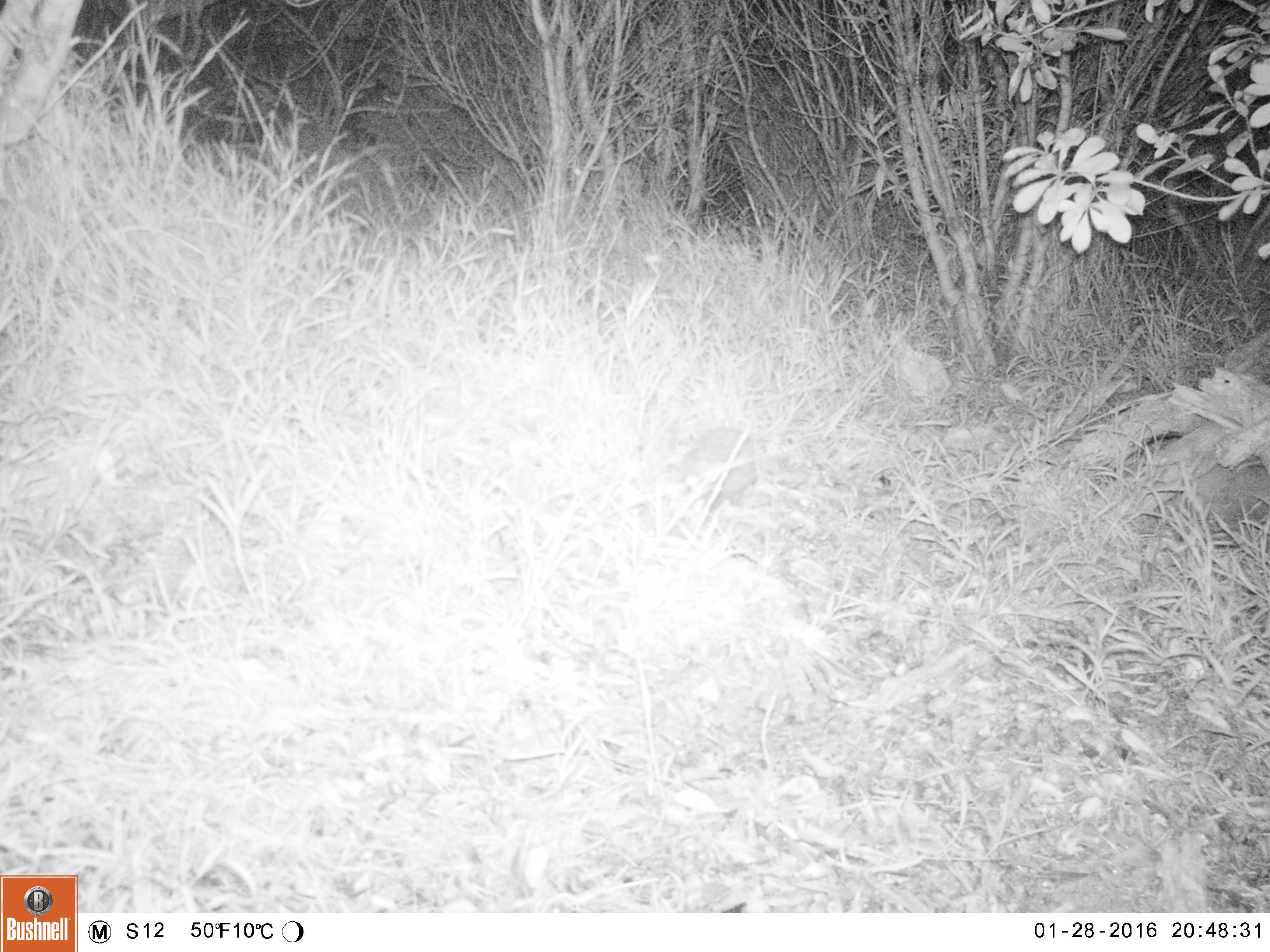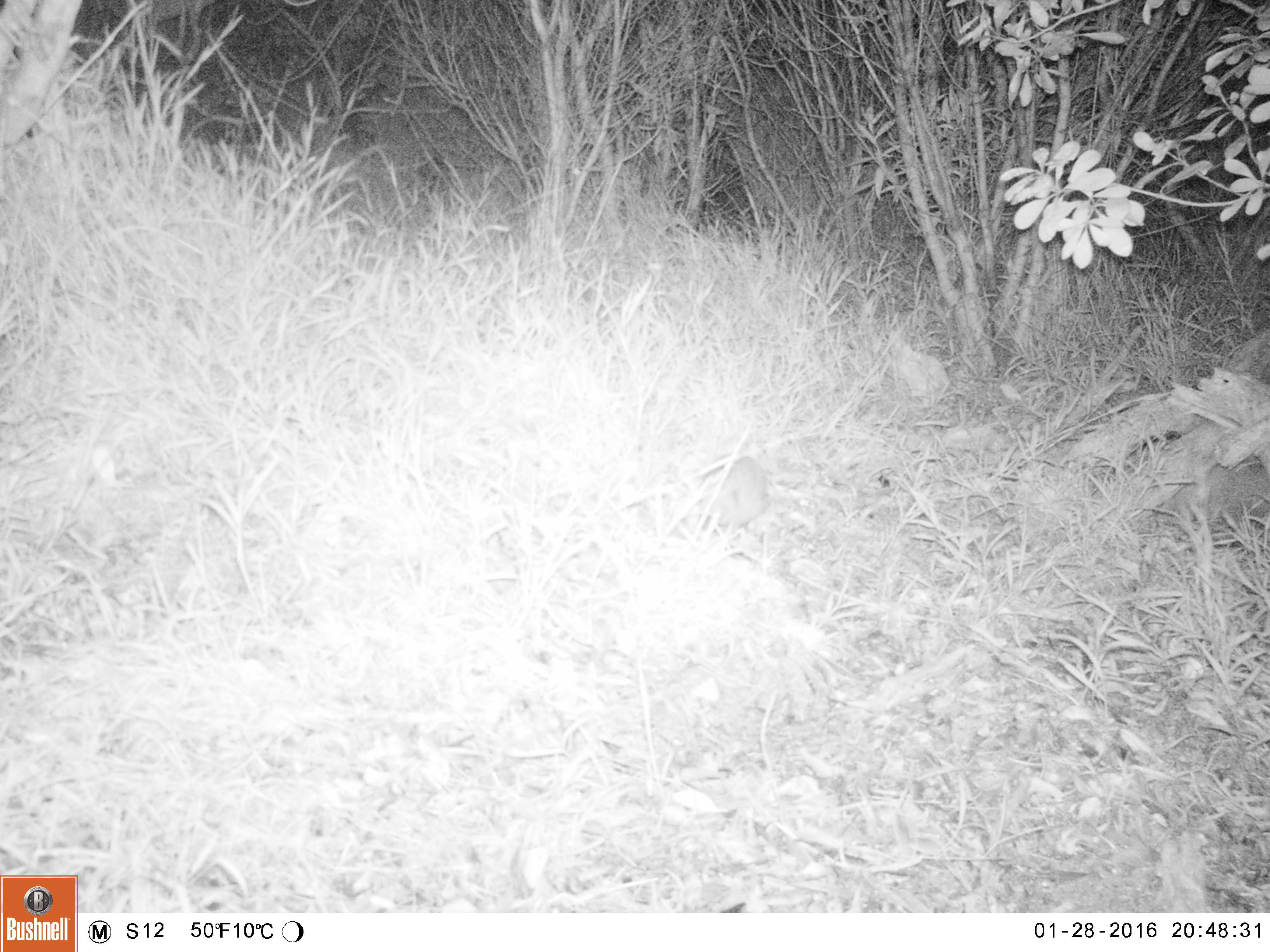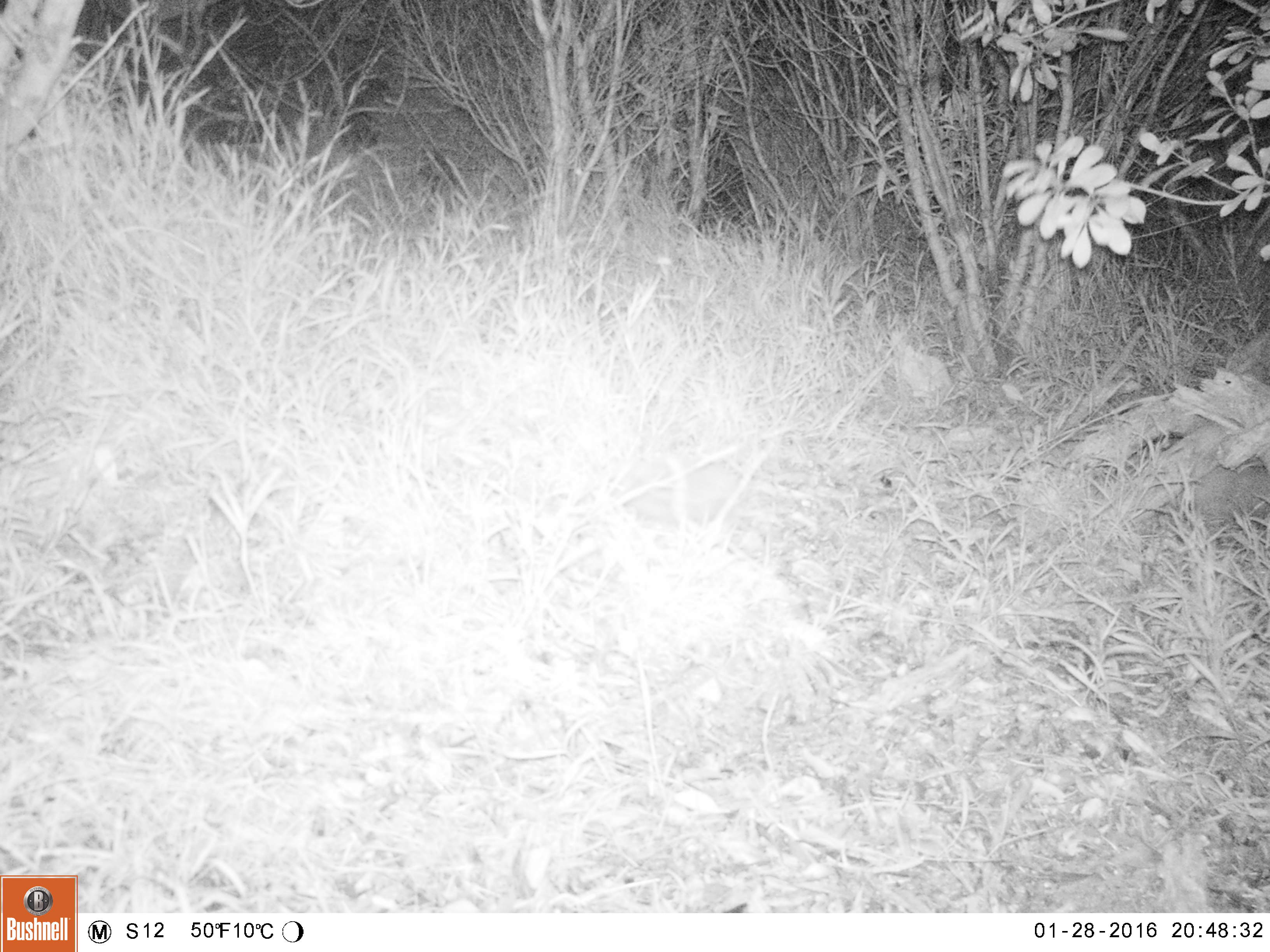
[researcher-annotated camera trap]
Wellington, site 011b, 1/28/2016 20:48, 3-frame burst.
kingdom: Animalia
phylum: Chordata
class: Mammalia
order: Eulipotyphla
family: Erinaceidae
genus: Erinaceus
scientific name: Erinaceus europaeus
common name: hedgehog